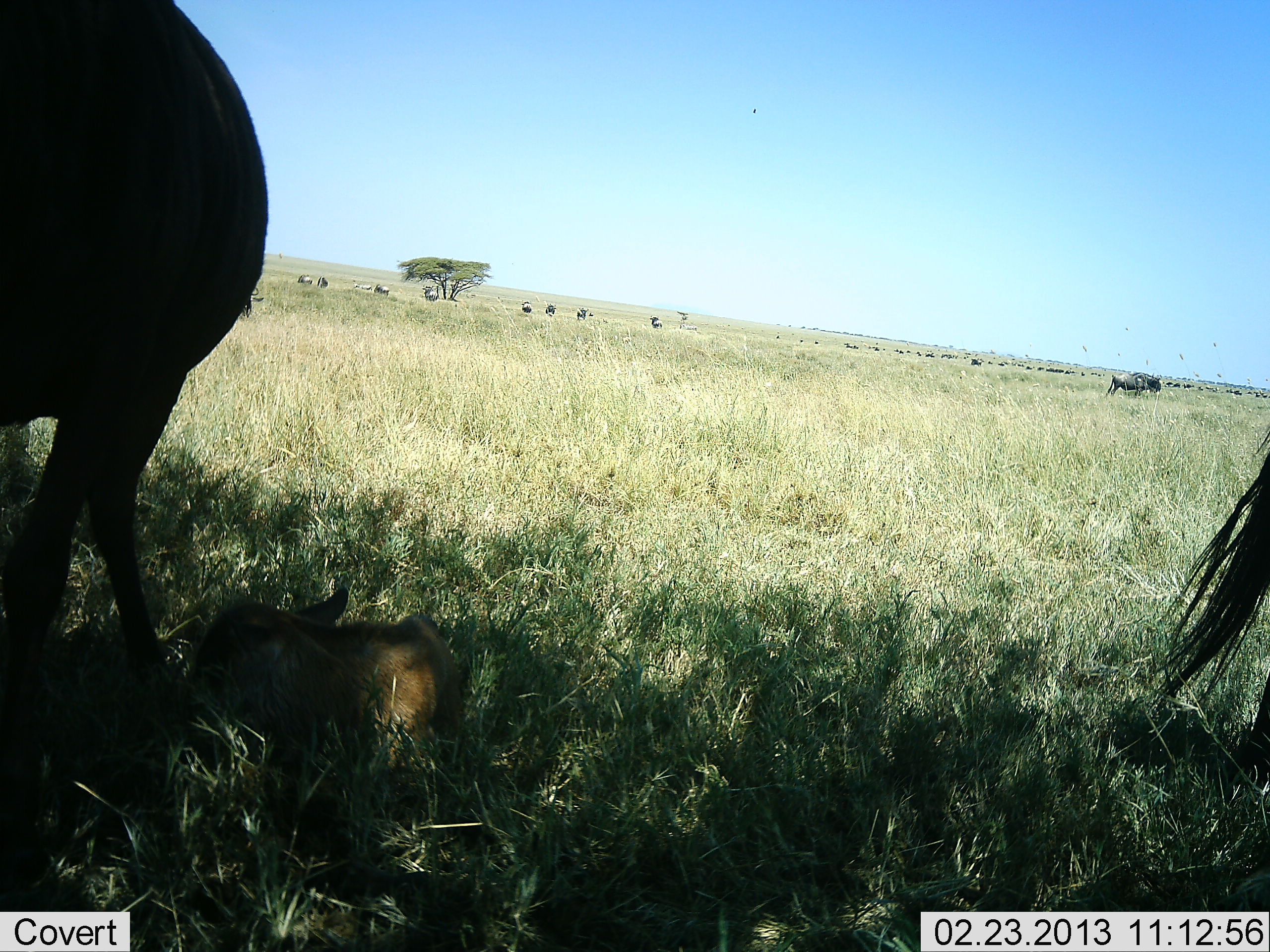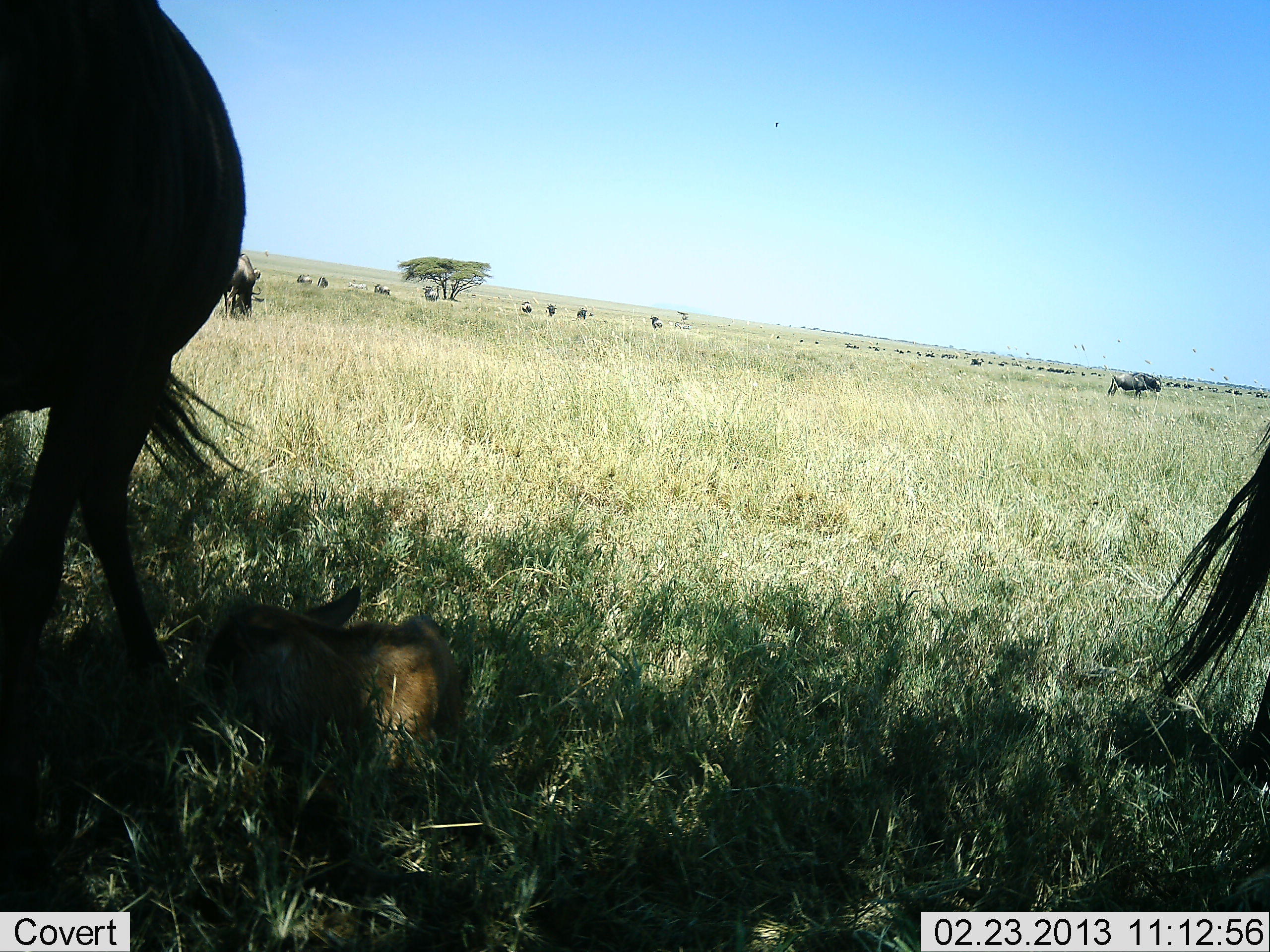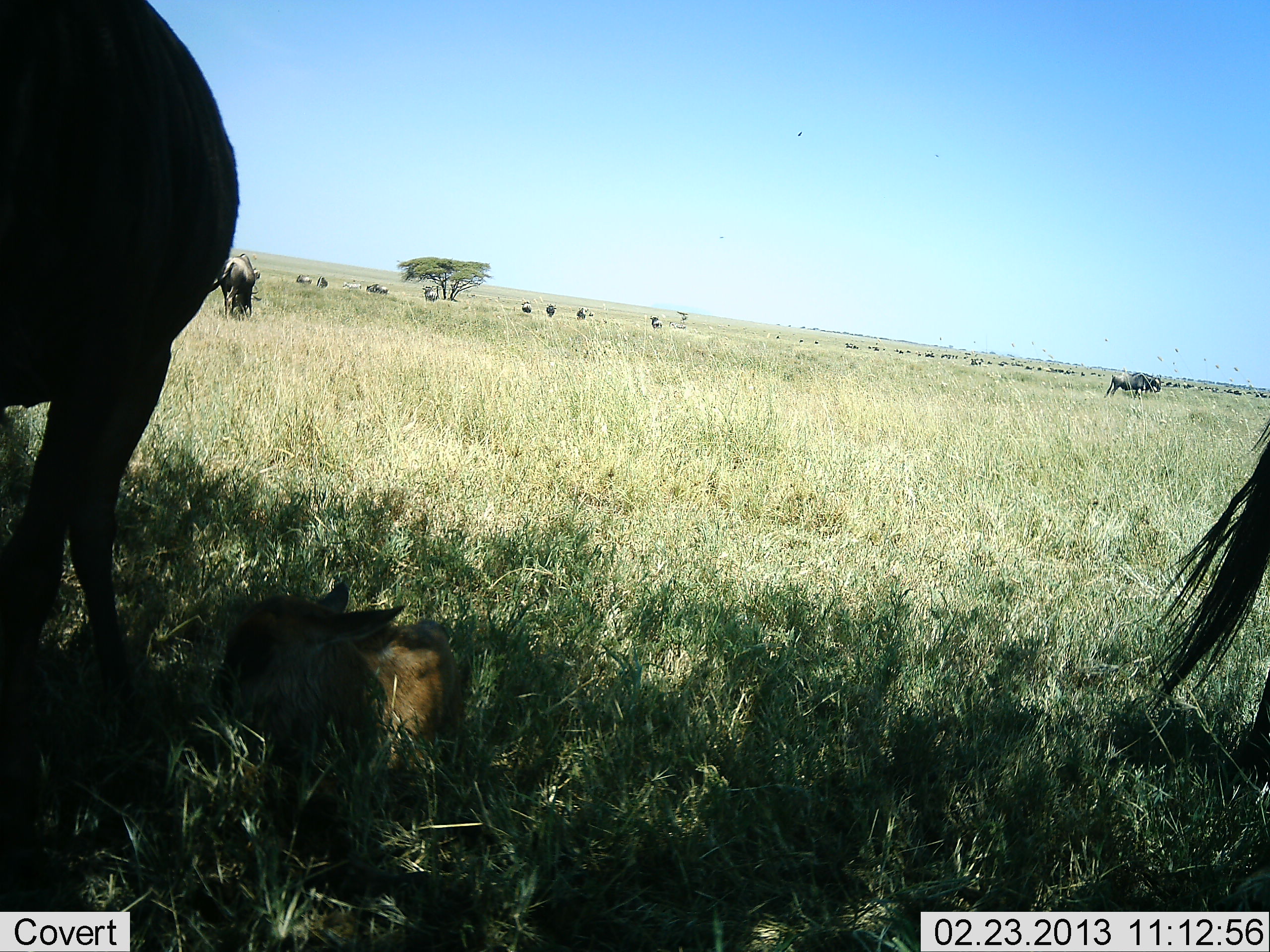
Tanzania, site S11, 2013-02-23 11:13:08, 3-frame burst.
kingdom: Animalia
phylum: Chordata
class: Mammalia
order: Artiodactyla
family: Bovidae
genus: Connochaetes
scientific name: Connochaetes taurinus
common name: blue wildebeest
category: wildebeest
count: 11-50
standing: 83%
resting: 63%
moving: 23%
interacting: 3%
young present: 80%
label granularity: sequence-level